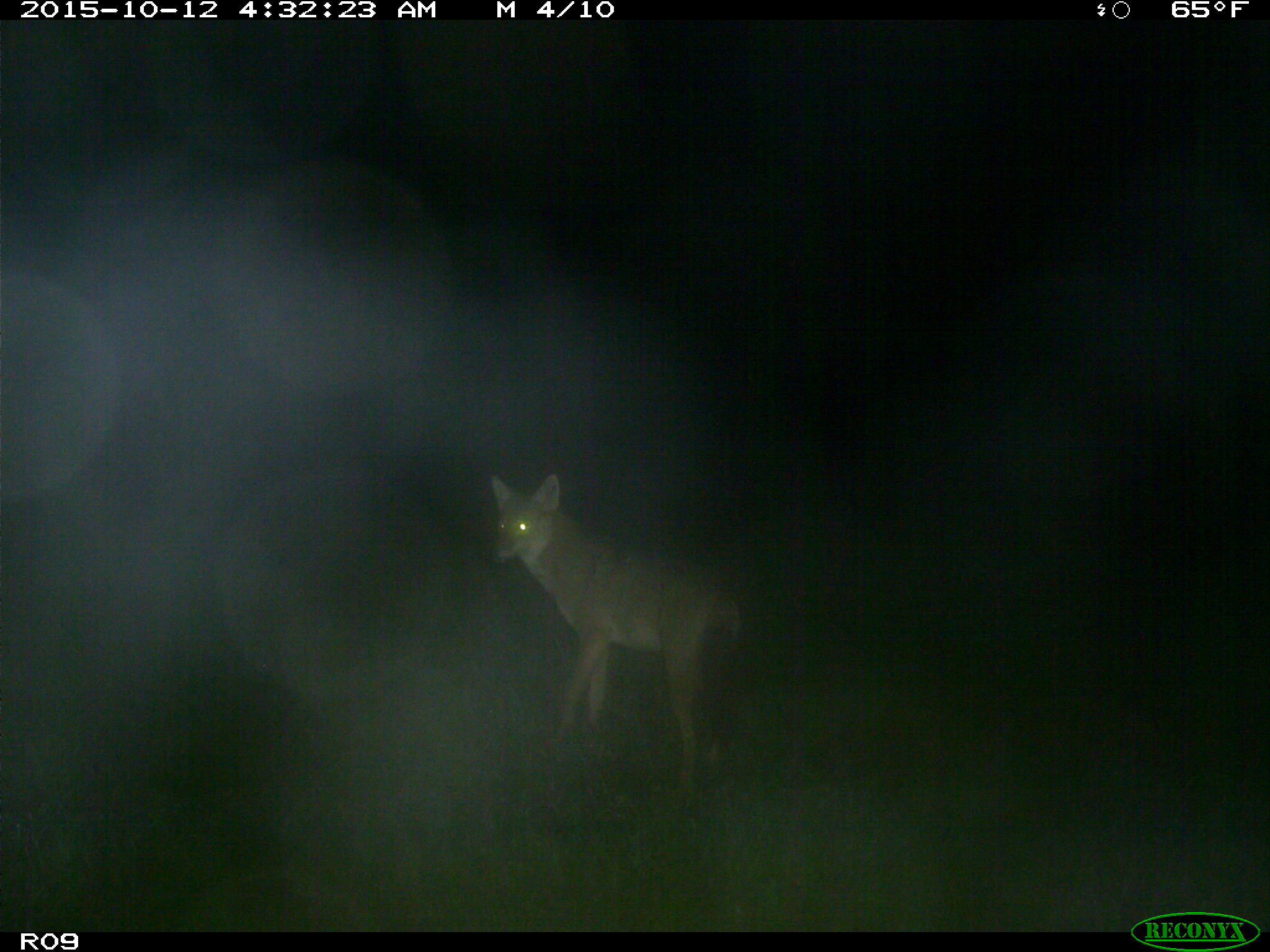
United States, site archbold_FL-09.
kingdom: Animalia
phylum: Chordata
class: Mammalia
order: Carnivora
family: Canidae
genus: Canis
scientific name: Canis latrans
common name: coyote